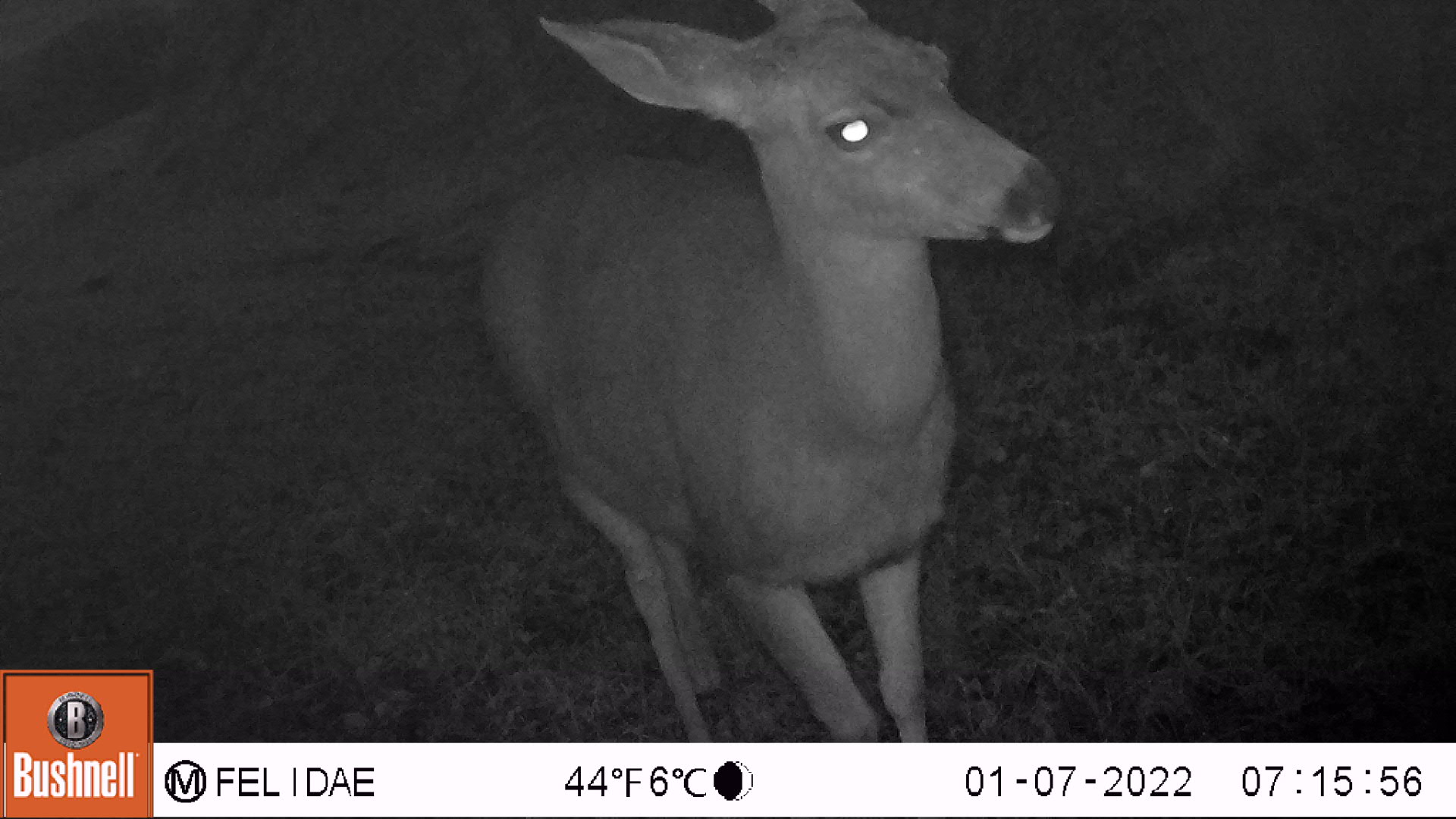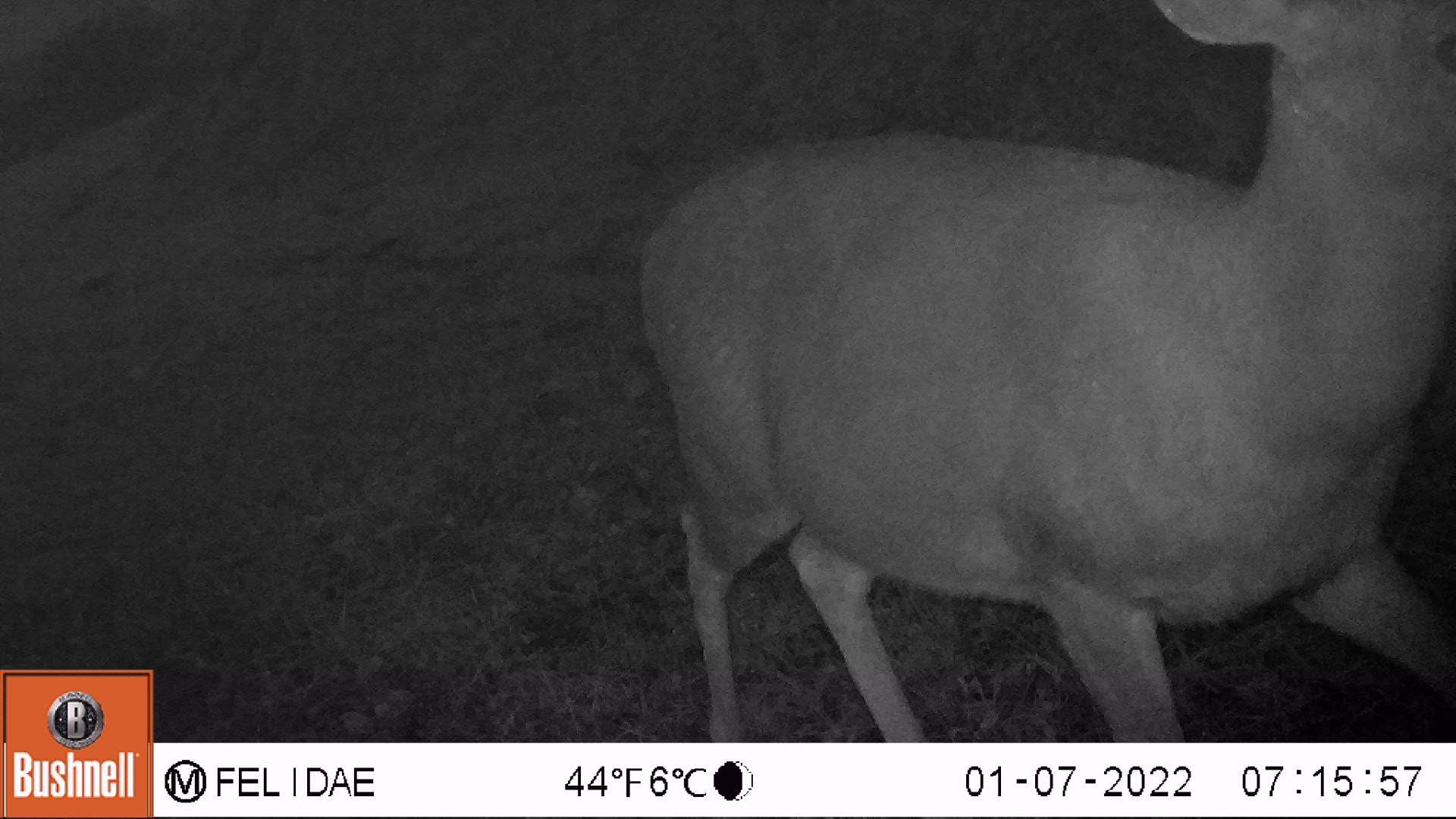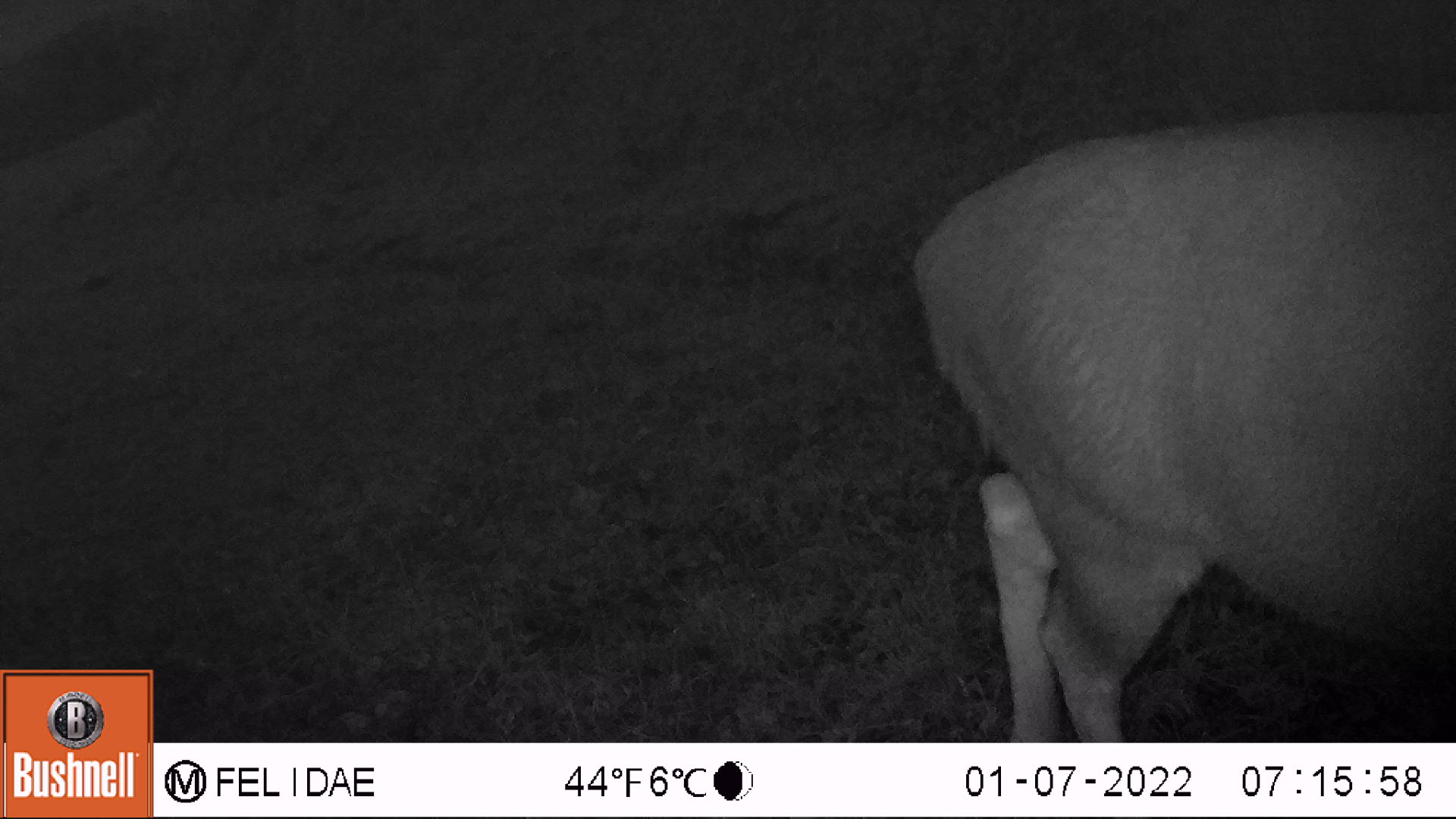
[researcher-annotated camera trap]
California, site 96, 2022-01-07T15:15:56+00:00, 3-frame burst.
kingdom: Animalia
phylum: Chordata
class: Mammalia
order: Artiodactyla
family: Cervidae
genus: Odocoileus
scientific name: Odocoileus hemionus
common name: mule deer